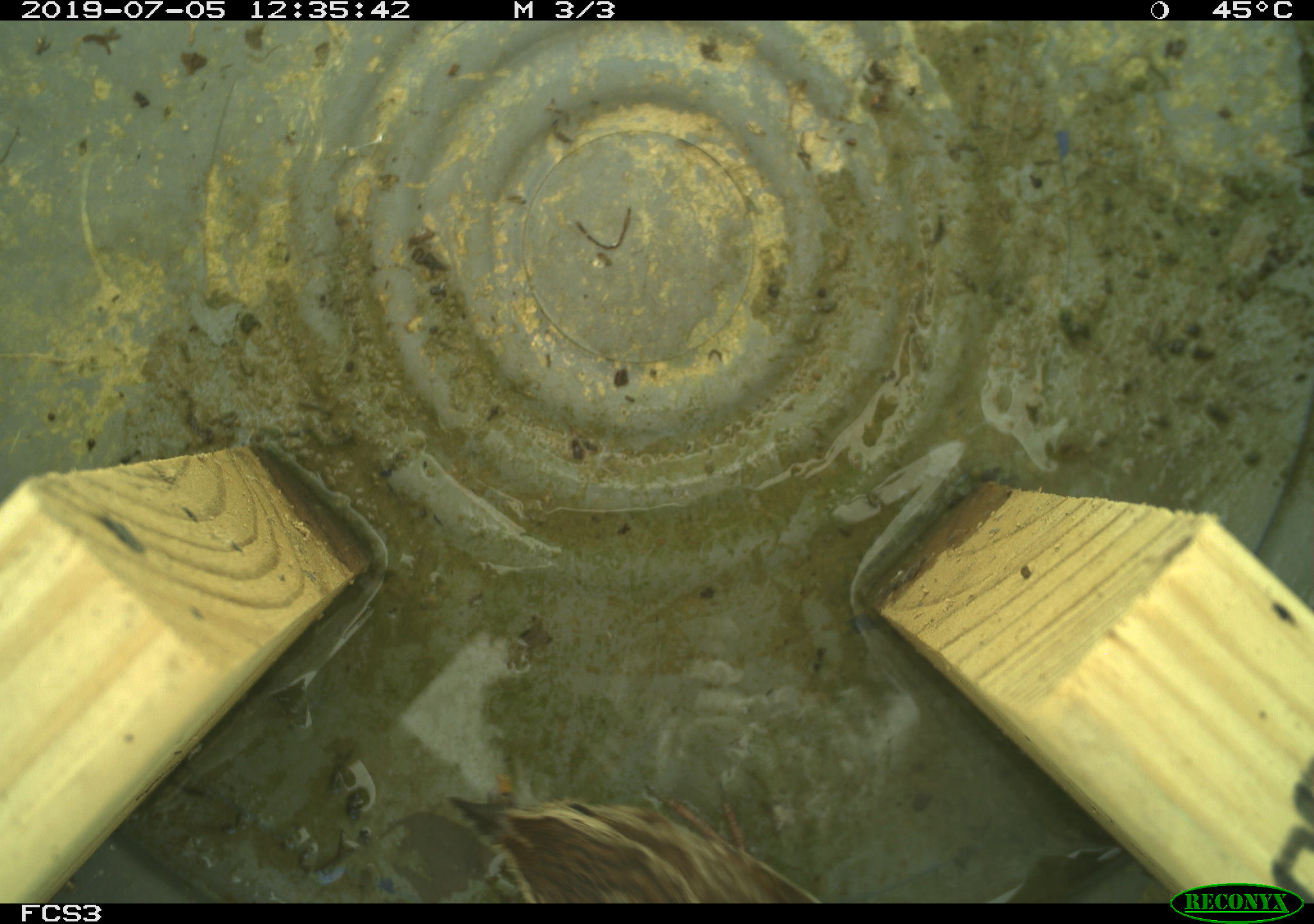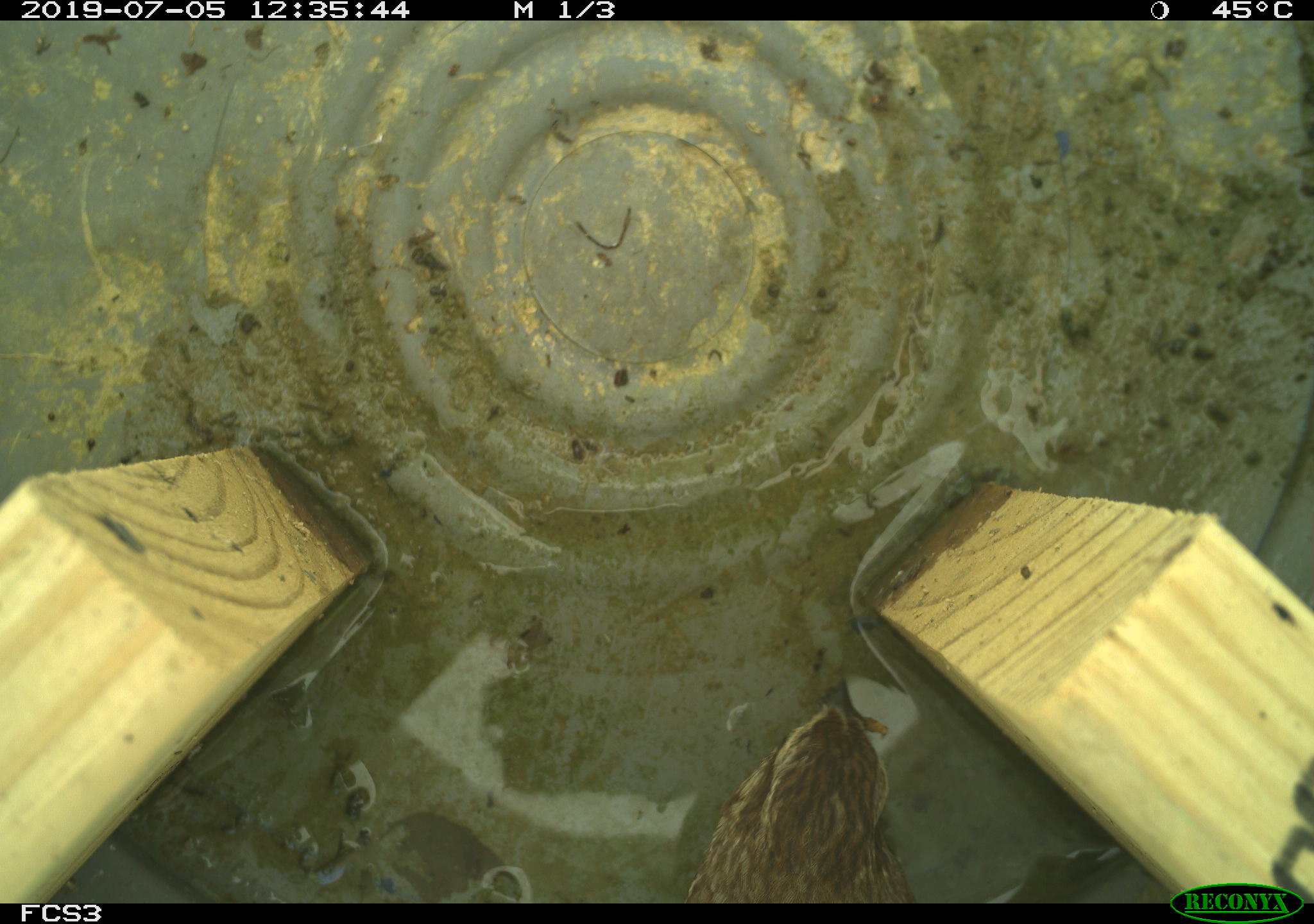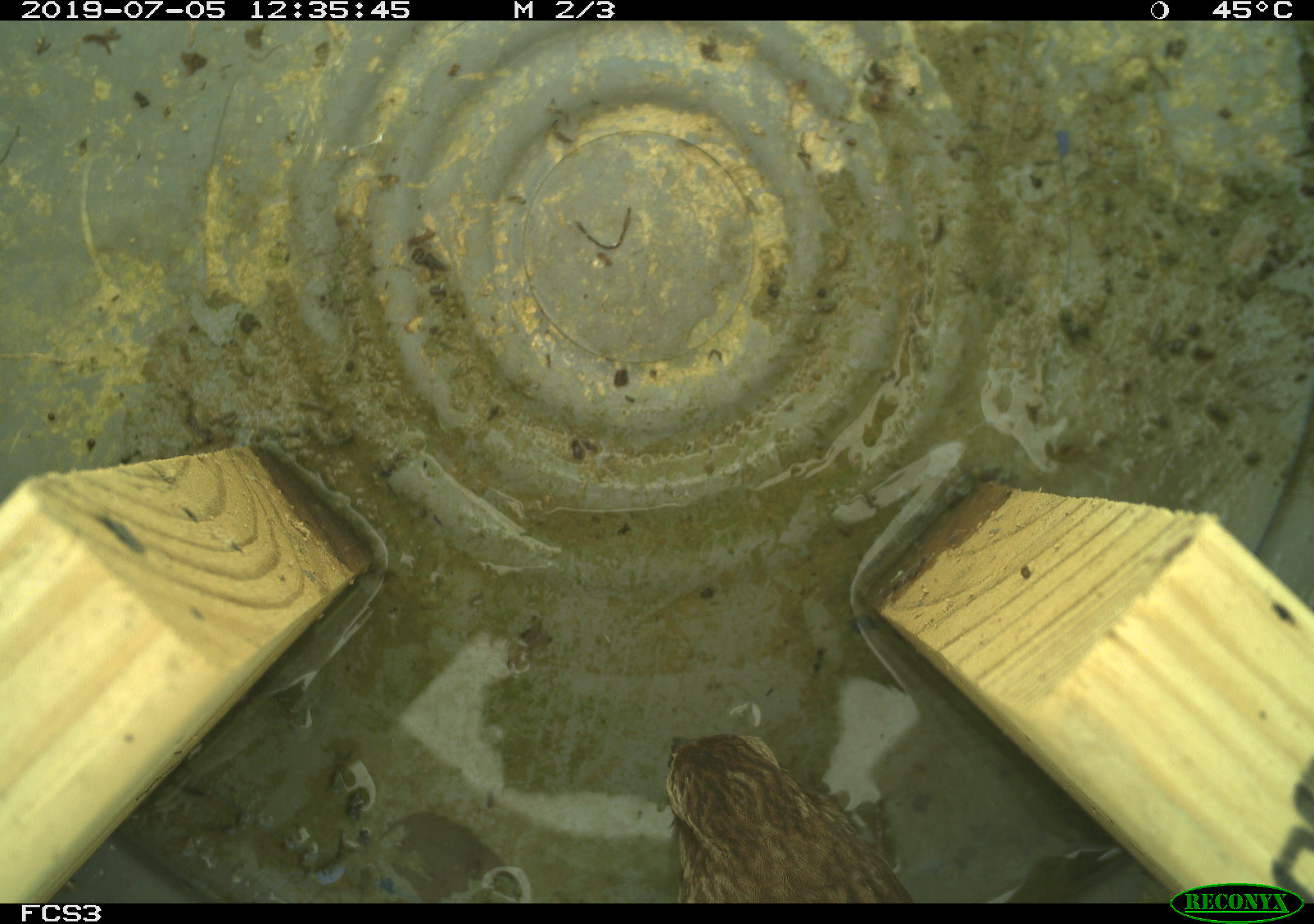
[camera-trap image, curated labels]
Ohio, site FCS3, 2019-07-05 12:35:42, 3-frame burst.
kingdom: Animalia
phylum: Chordata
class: Aves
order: Passeriformes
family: Passerellidae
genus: Melospiza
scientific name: Melospiza melodia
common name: song sparrow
Song sparrow (Melospiza melodia).